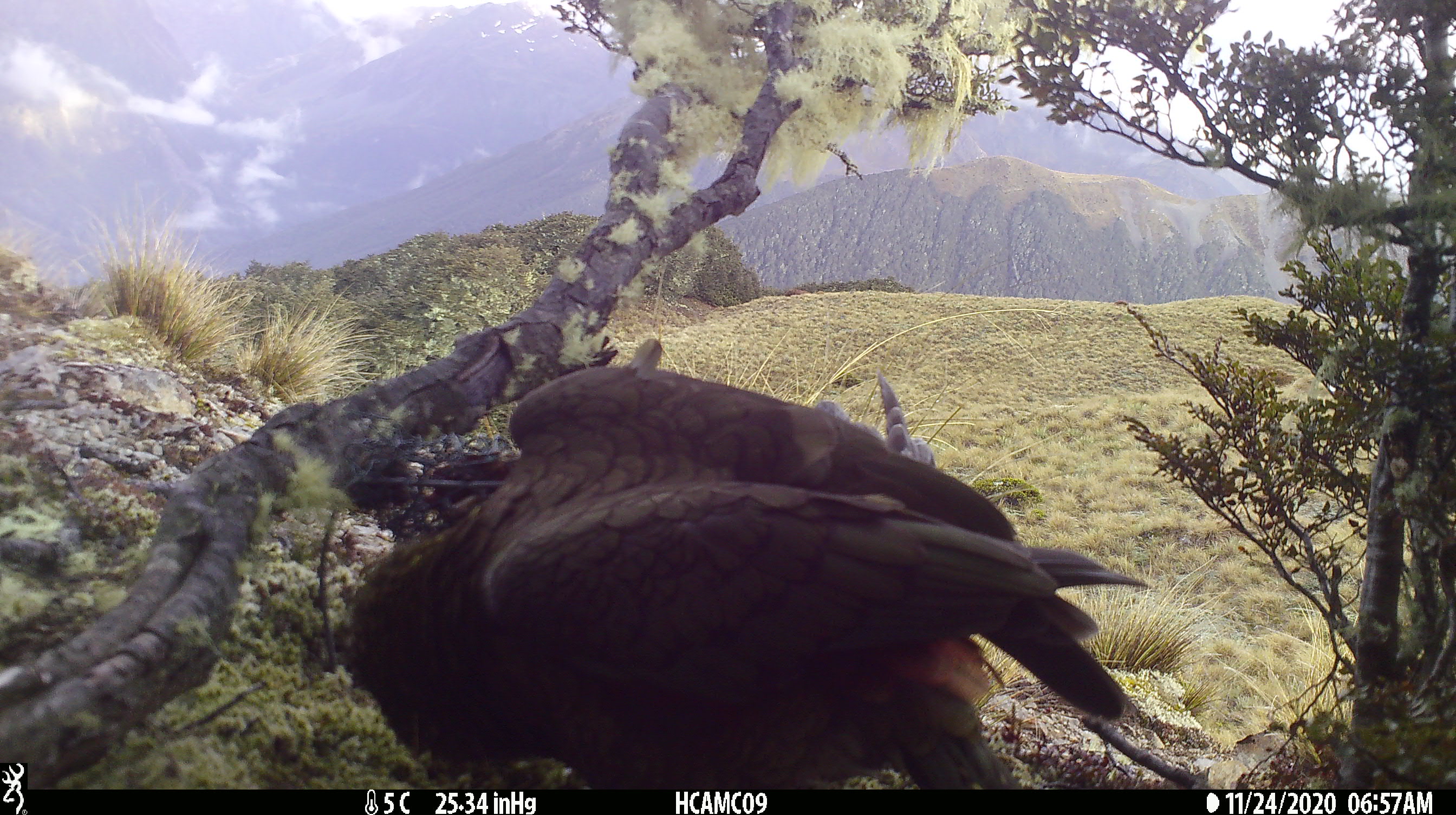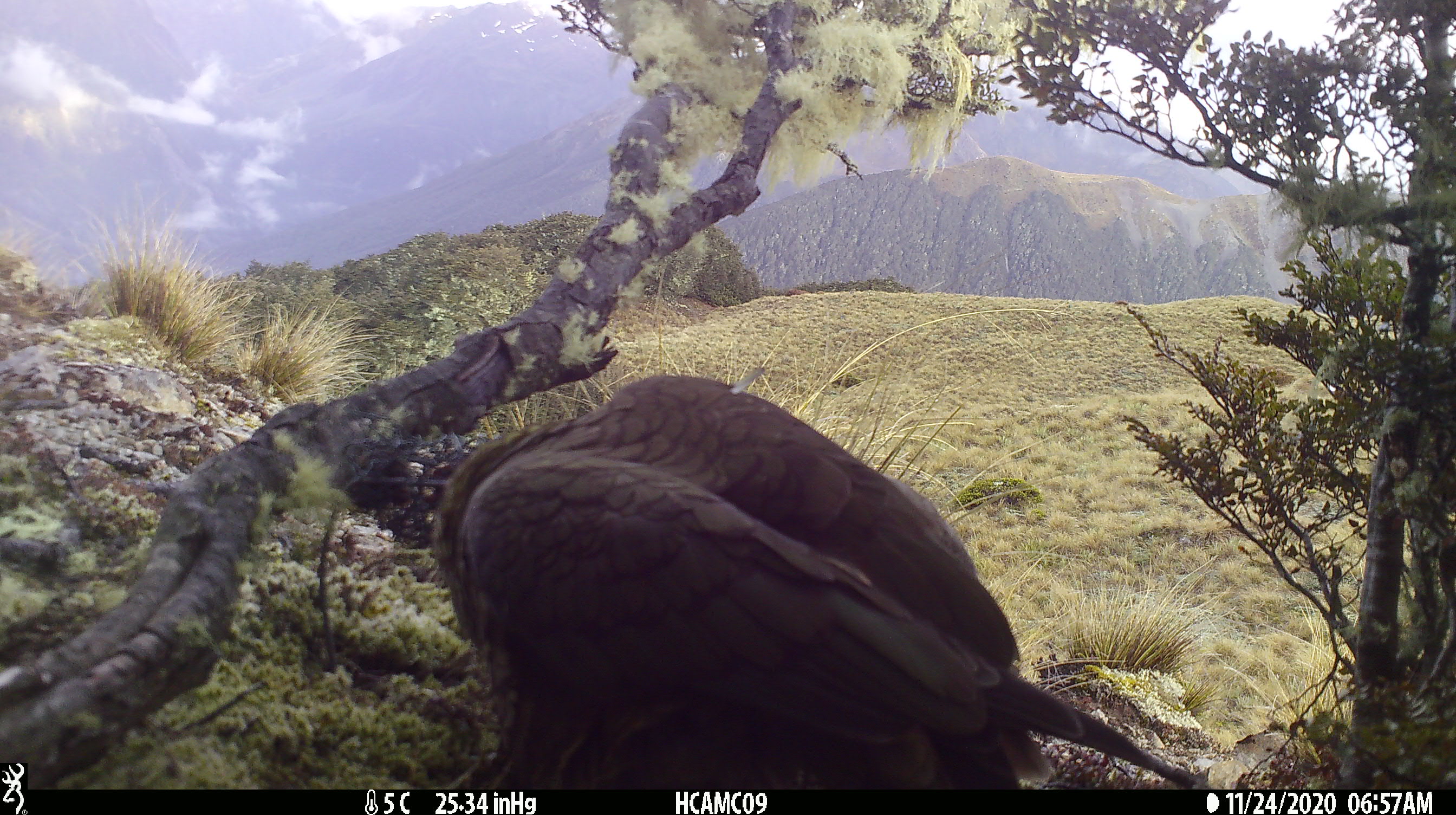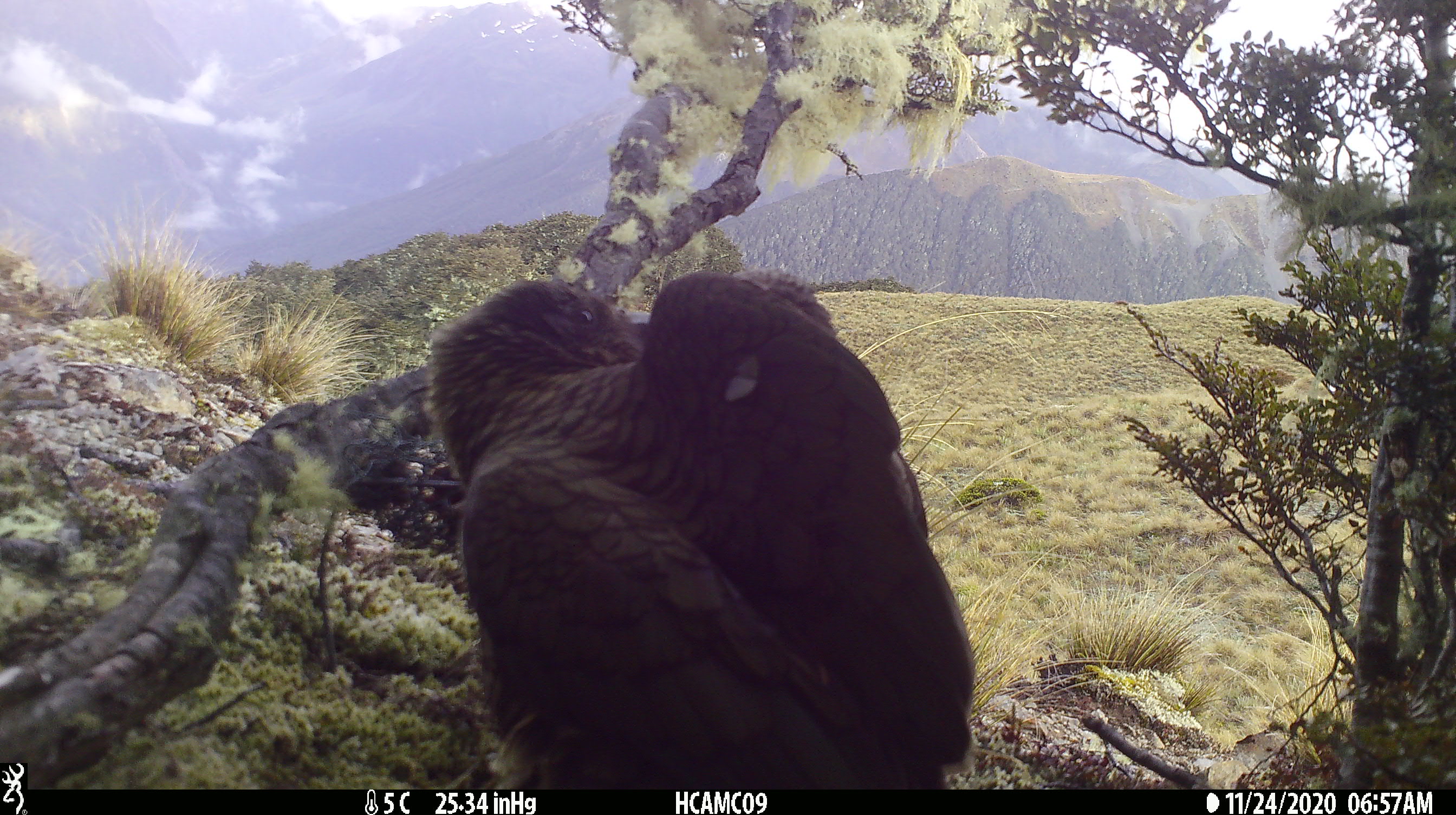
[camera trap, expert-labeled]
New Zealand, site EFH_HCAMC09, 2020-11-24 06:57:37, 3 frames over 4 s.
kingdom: Animalia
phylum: Chordata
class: Aves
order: Psittaciformes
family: Strigopidae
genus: Nestor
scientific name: Nestor notabilis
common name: kea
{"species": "kea (Nestor notabilis)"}